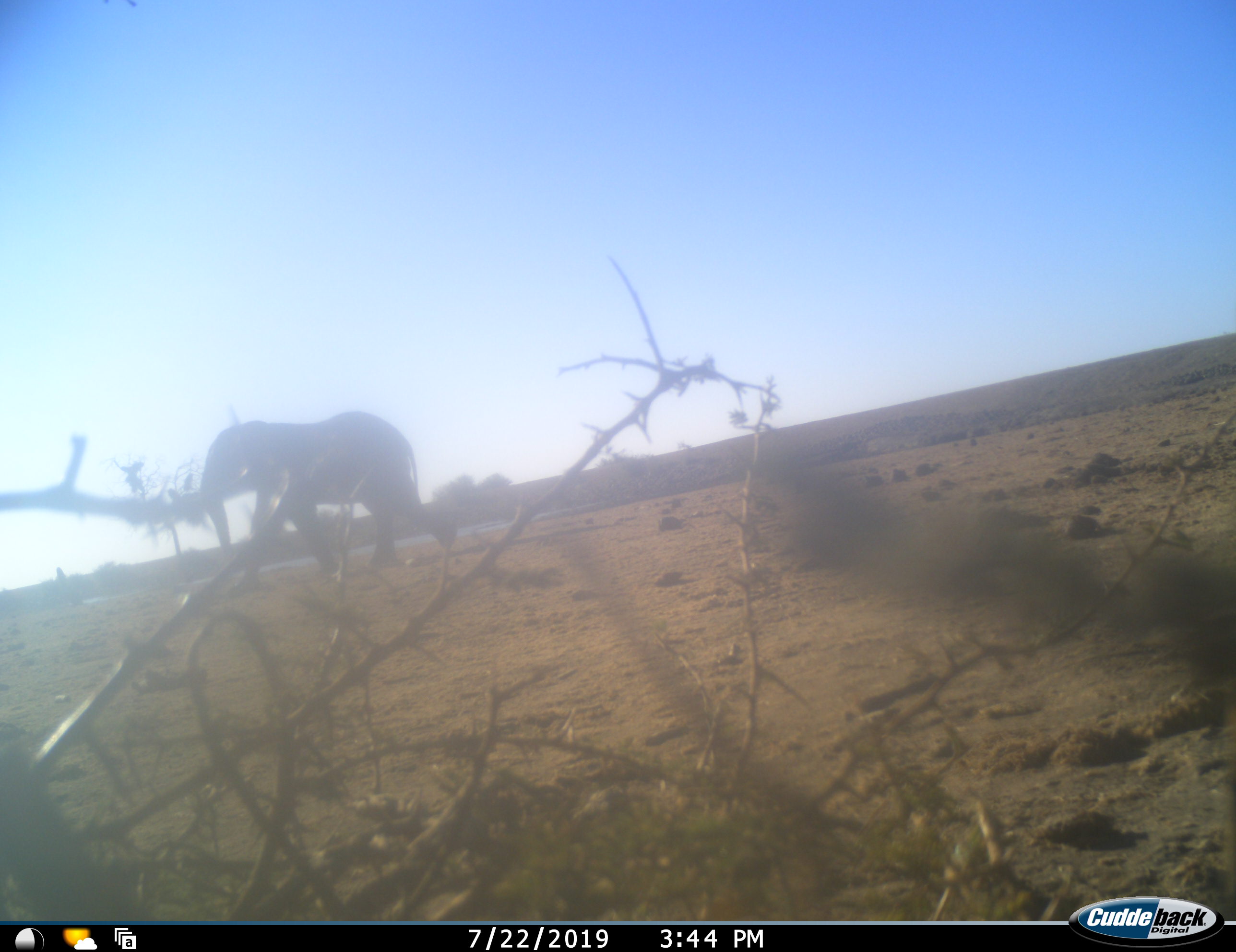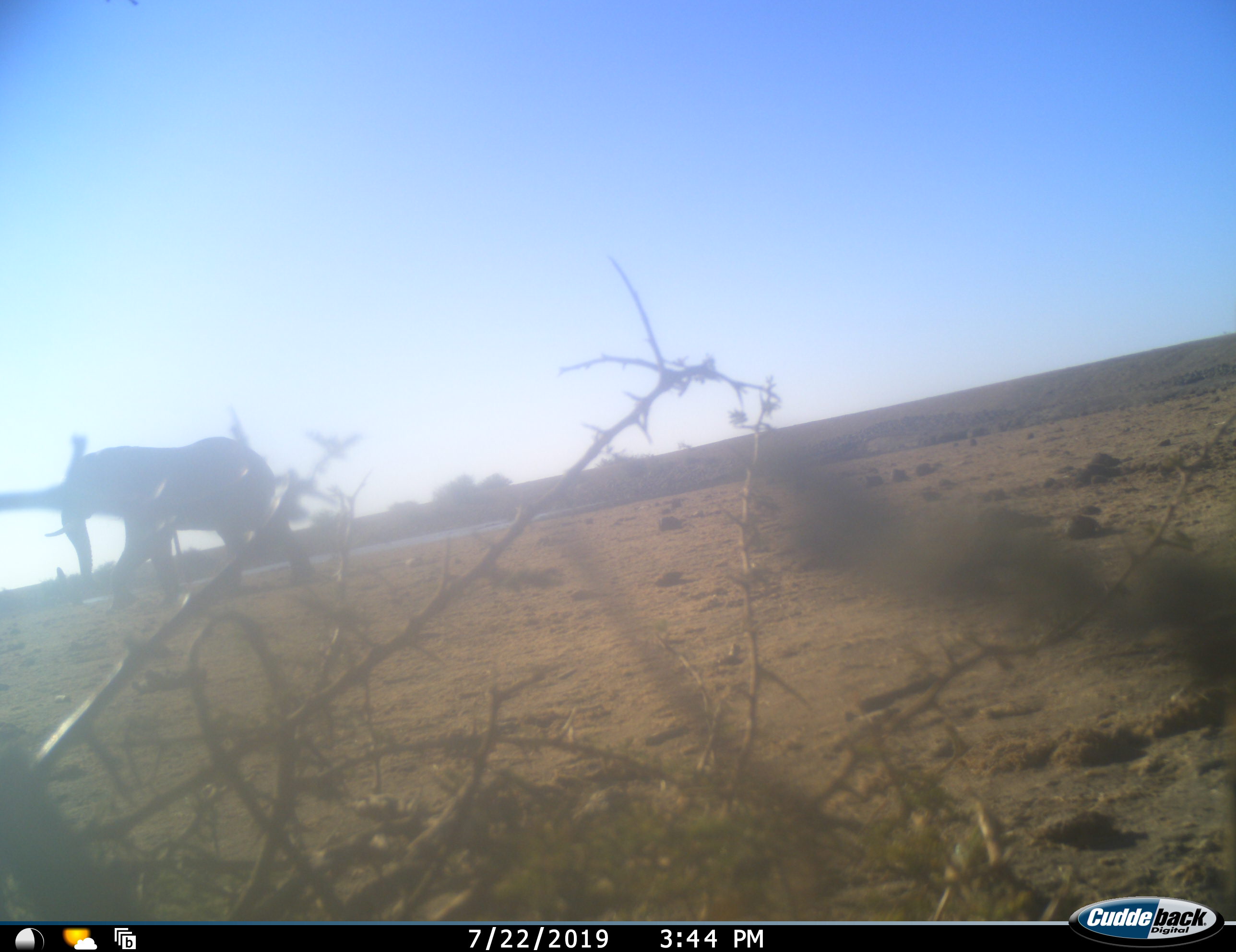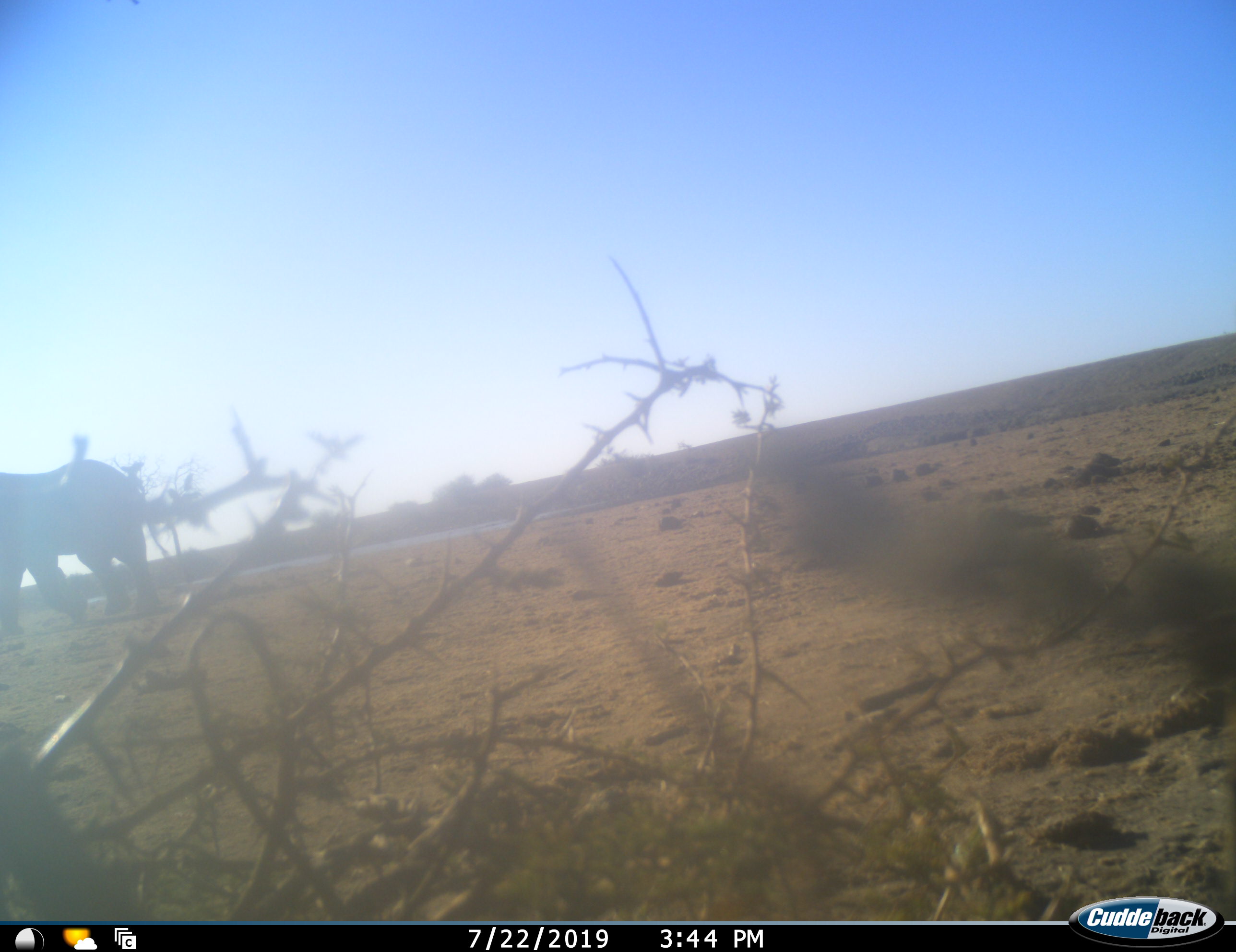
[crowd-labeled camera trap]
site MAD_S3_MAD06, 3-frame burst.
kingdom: Animalia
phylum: Chordata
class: Mammalia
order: Proboscidea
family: Elephantidae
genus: Loxodonta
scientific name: Loxodonta africana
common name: african bush elephant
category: elephant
Elephant (african bush elephant) (Loxodonta africana), count 1. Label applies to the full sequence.